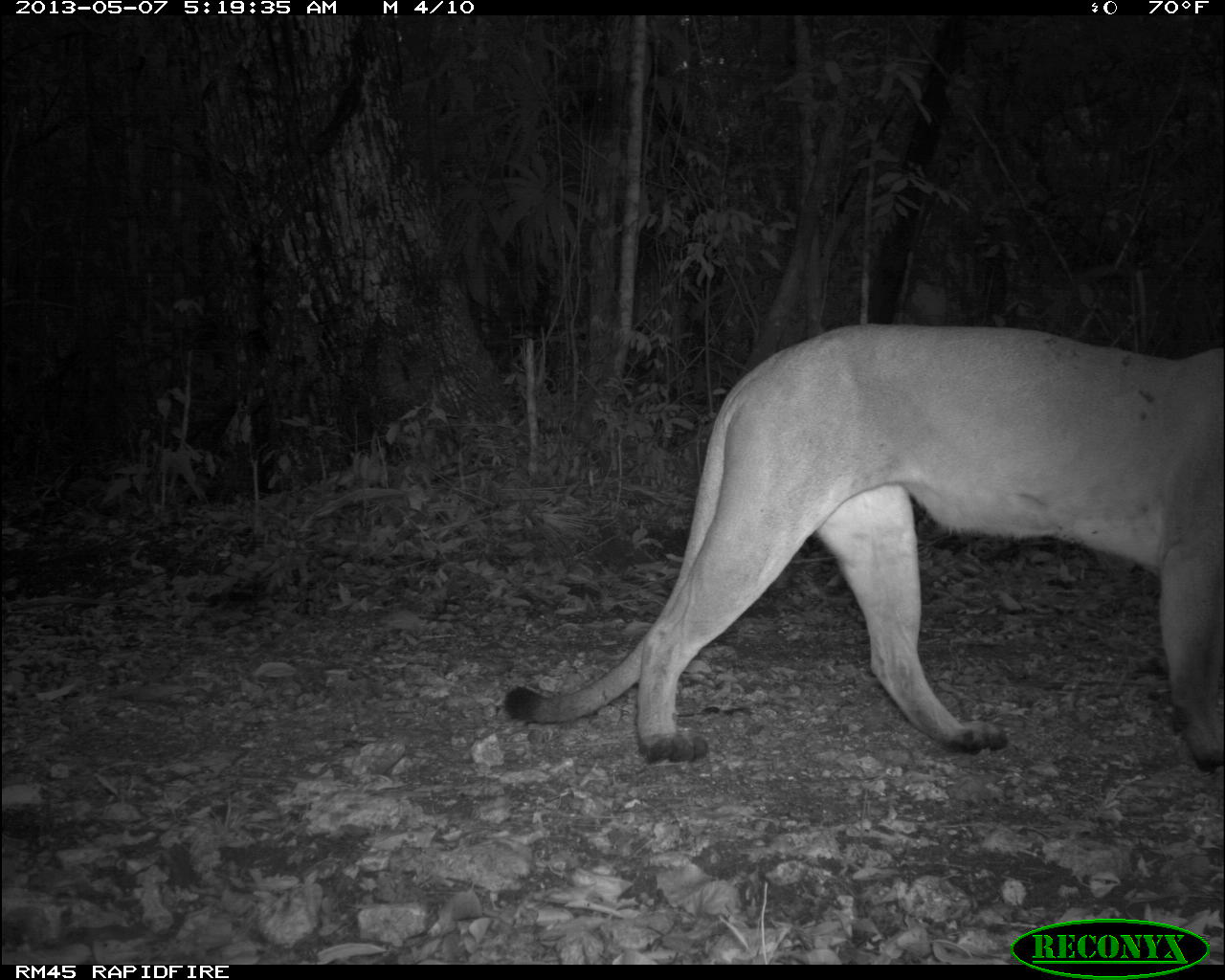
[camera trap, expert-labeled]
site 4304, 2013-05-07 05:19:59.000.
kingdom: Animalia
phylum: Chordata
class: Mammalia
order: Carnivora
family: Felidae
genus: Puma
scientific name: Puma concolor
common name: mountain lion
Puma concolor (mountain lion), count 1.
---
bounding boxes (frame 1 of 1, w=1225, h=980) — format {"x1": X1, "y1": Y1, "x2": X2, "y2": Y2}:
puma concolor: {"x1": 502, "y1": 322, "x2": 1222, "y2": 774}